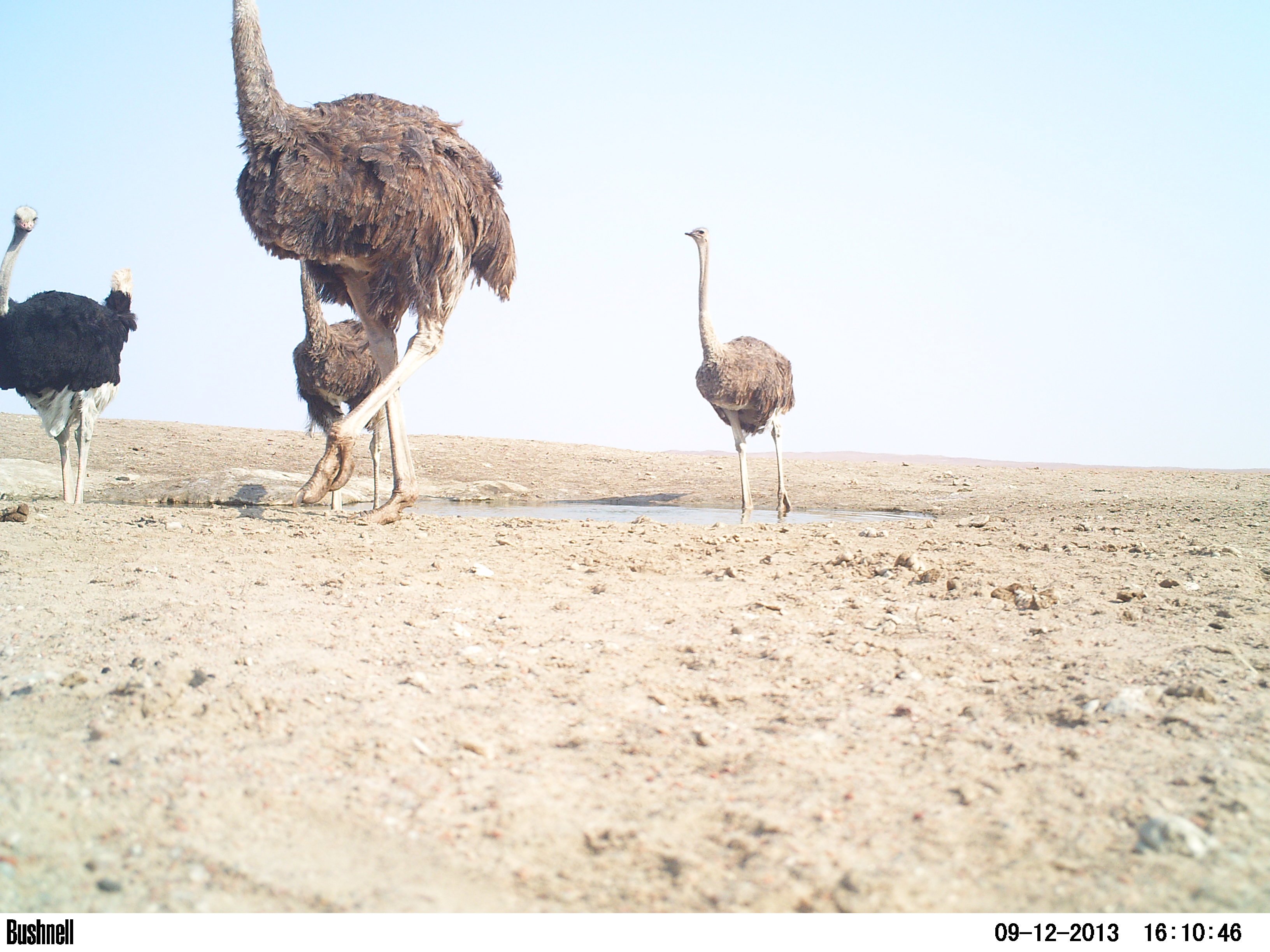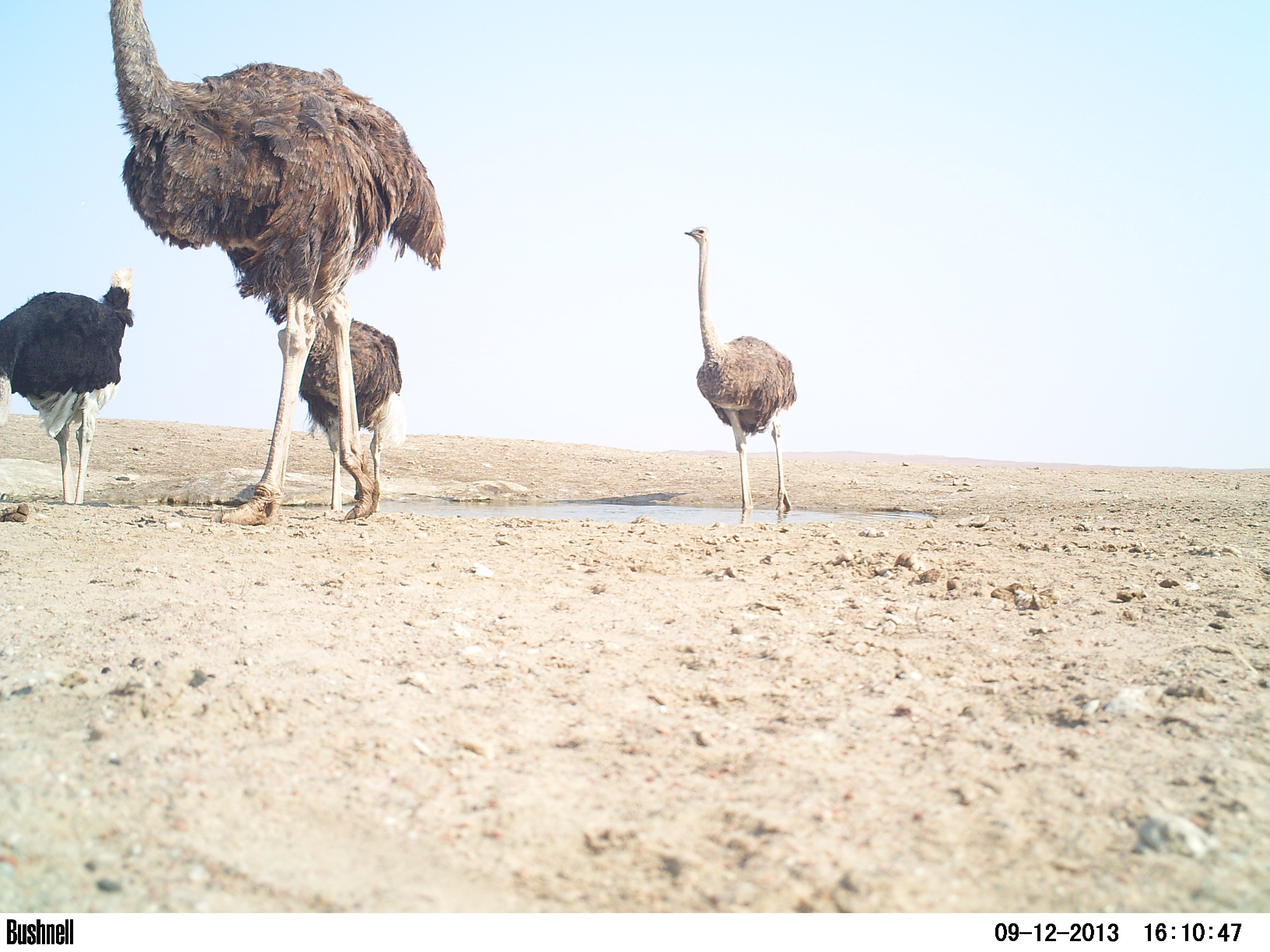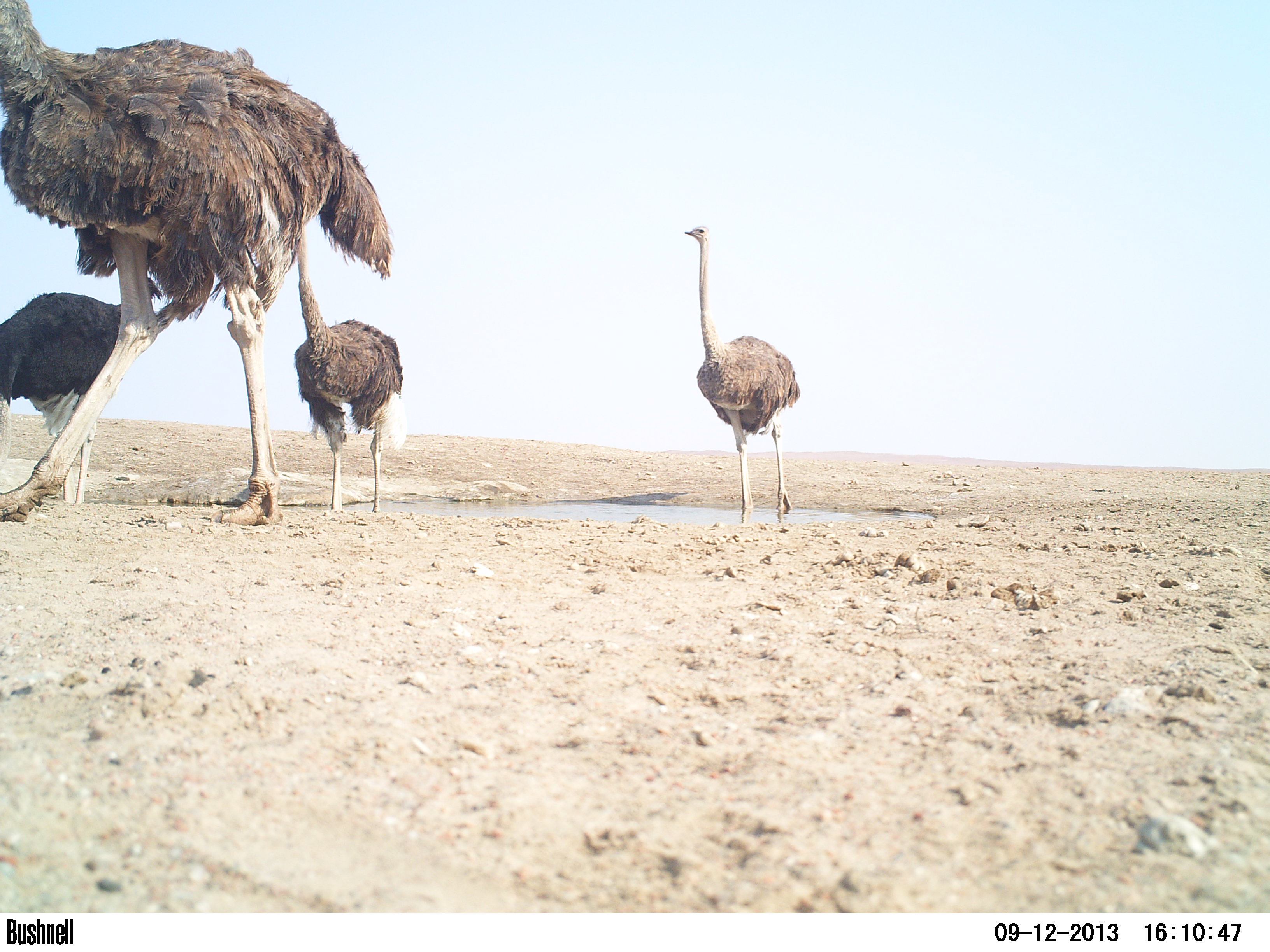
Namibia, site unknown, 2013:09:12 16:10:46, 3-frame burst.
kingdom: Animalia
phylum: Chordata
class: Aves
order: Struthioniformes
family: Struthionidae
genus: Struthio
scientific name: Struthio camelus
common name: common ostrich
Struthio camelus (common ostrich).